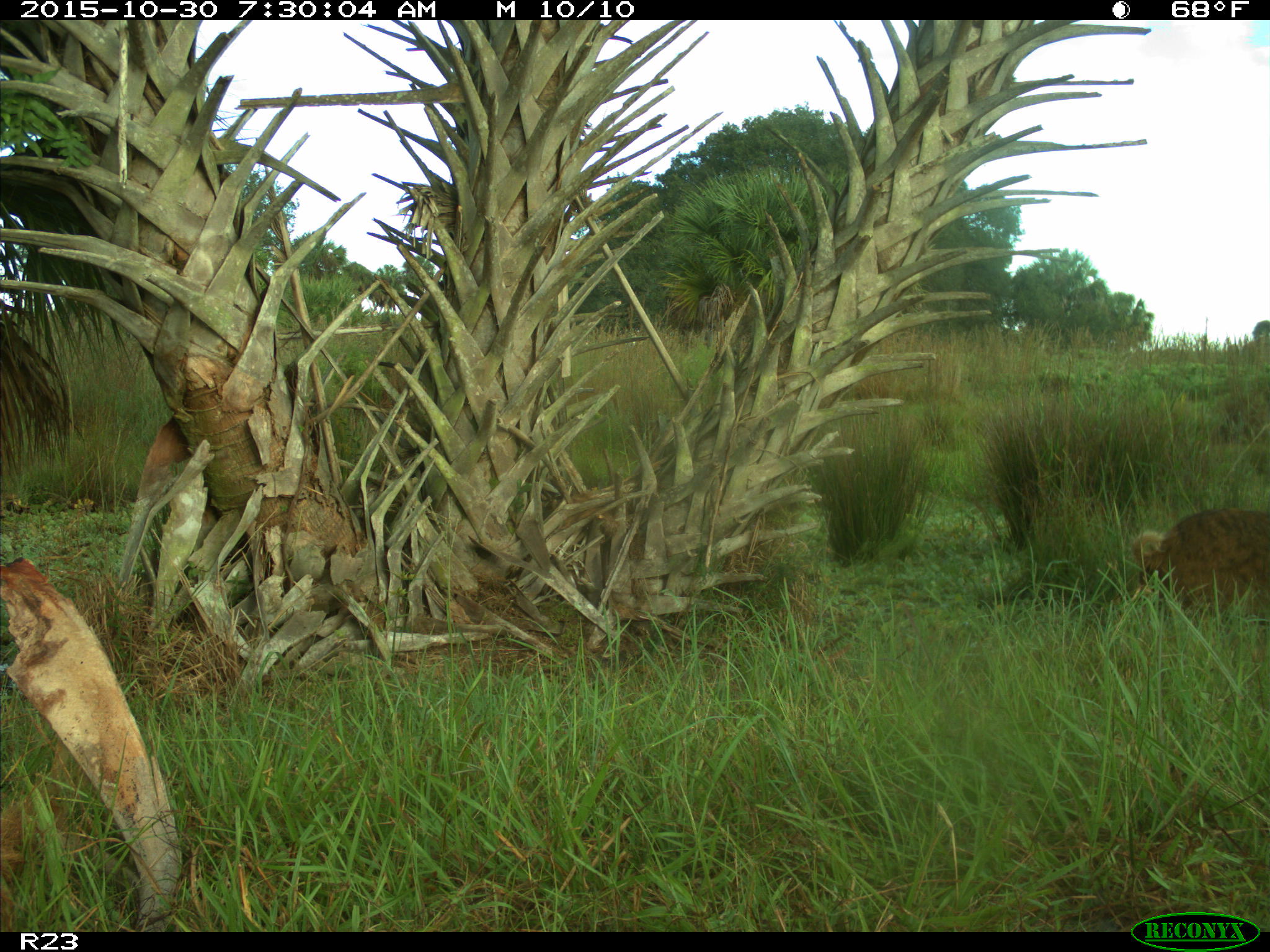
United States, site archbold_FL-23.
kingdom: Animalia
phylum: Chordata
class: Mammalia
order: Artiodactyla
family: Suidae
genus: Sus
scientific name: Sus scrofa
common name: wild boar